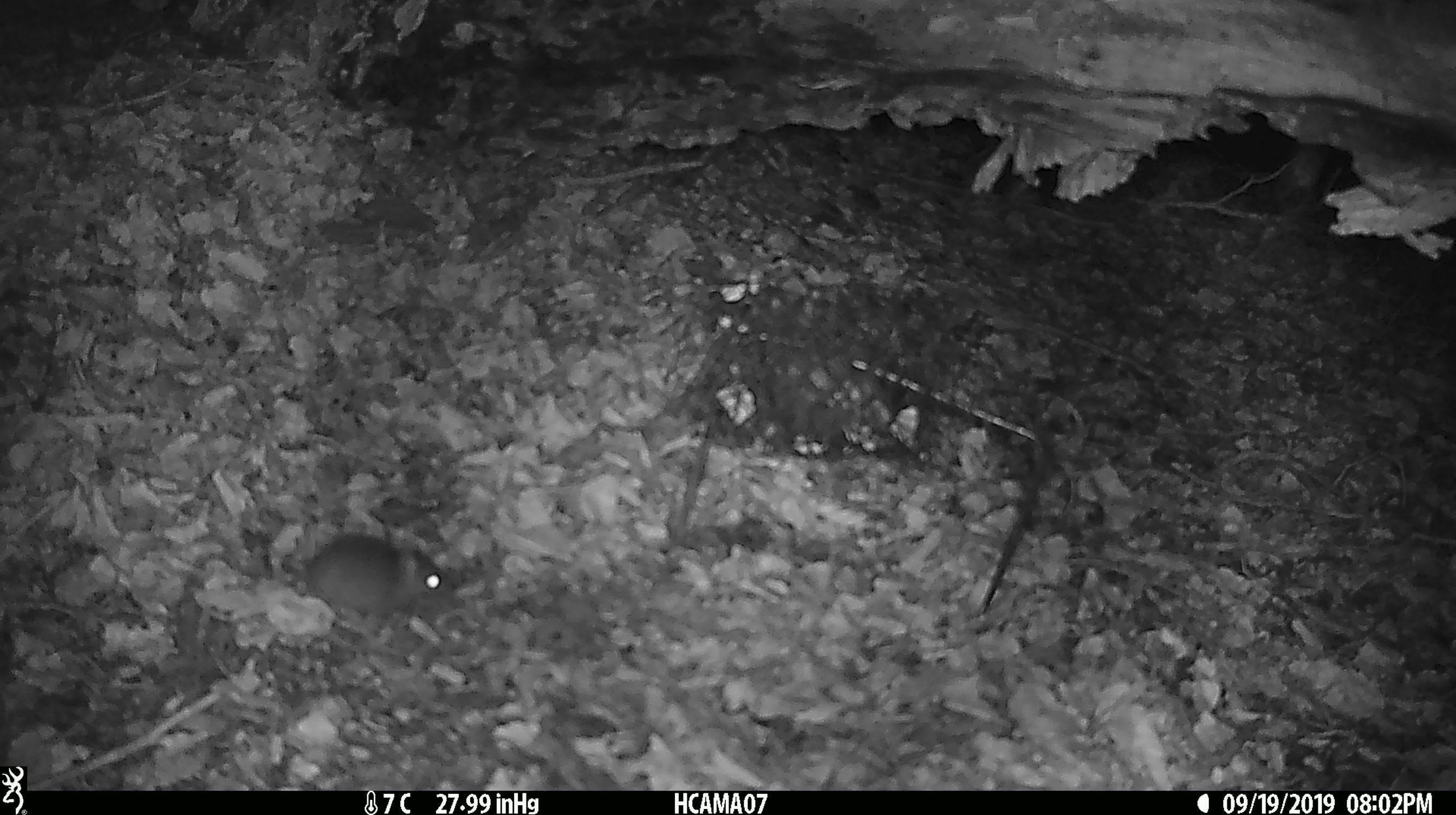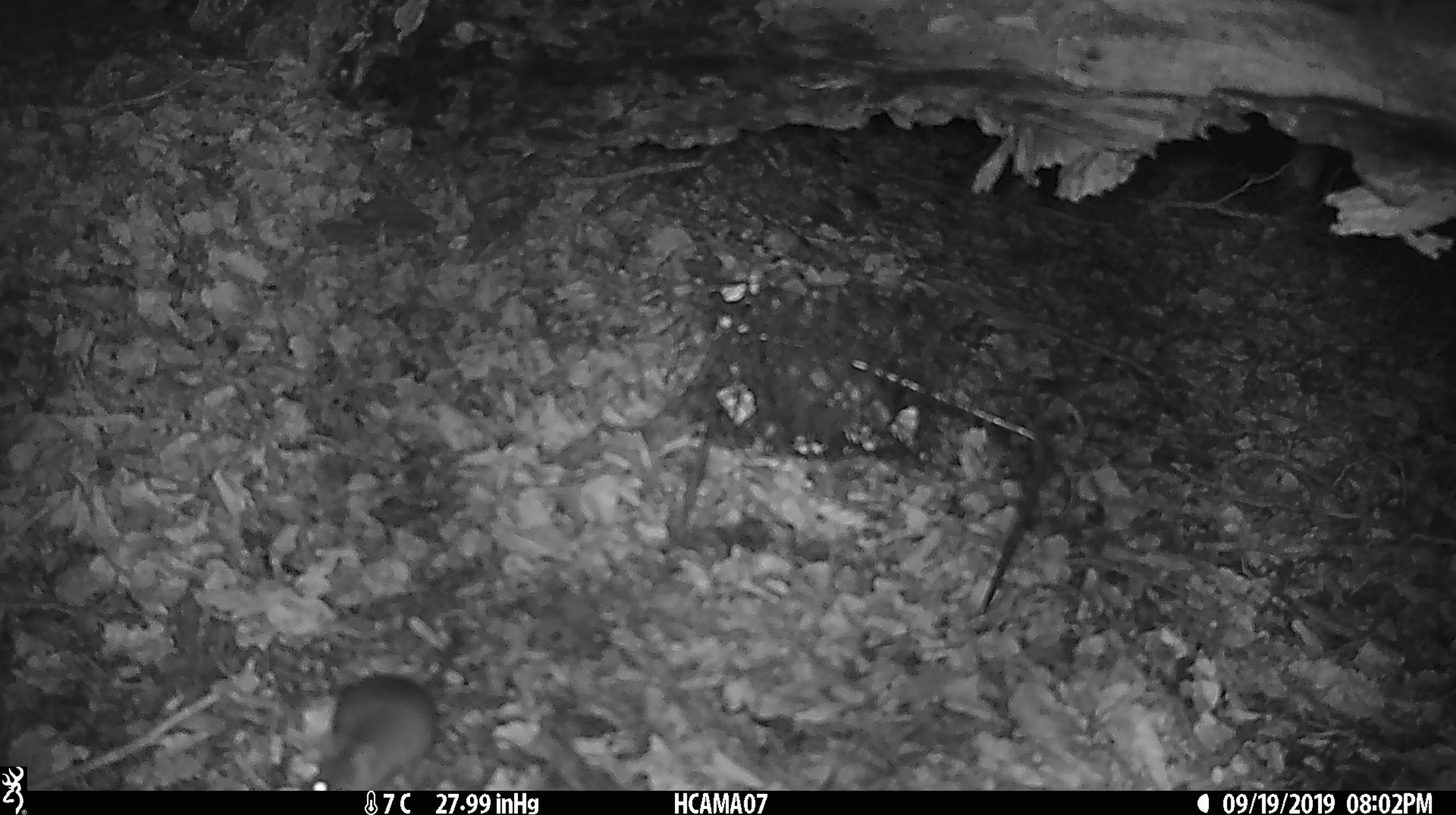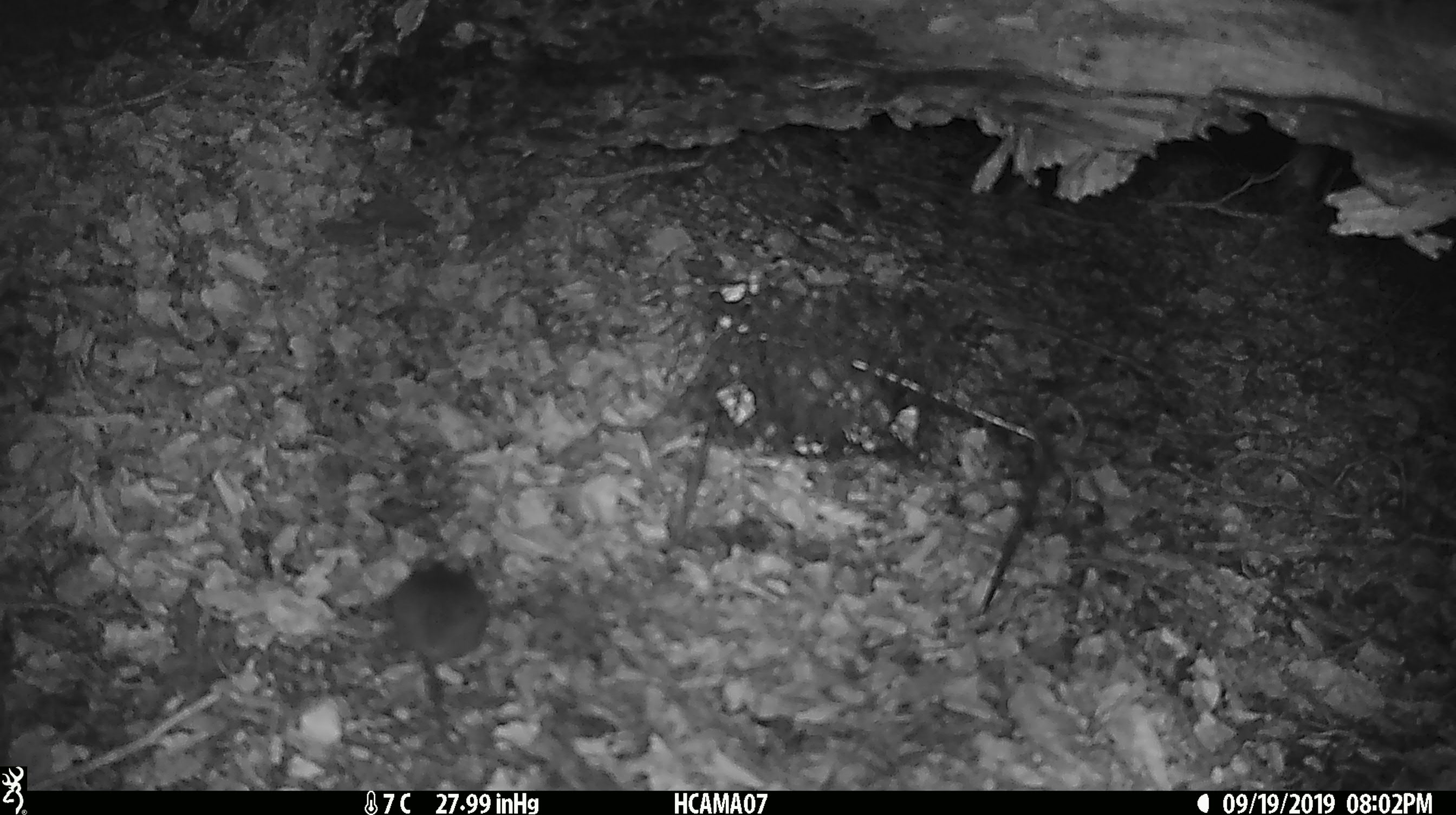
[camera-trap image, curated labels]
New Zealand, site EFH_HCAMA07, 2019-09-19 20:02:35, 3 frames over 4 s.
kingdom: Animalia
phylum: Chordata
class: Mammalia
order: Rodentia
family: Muridae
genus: Mus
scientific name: Mus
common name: mouse